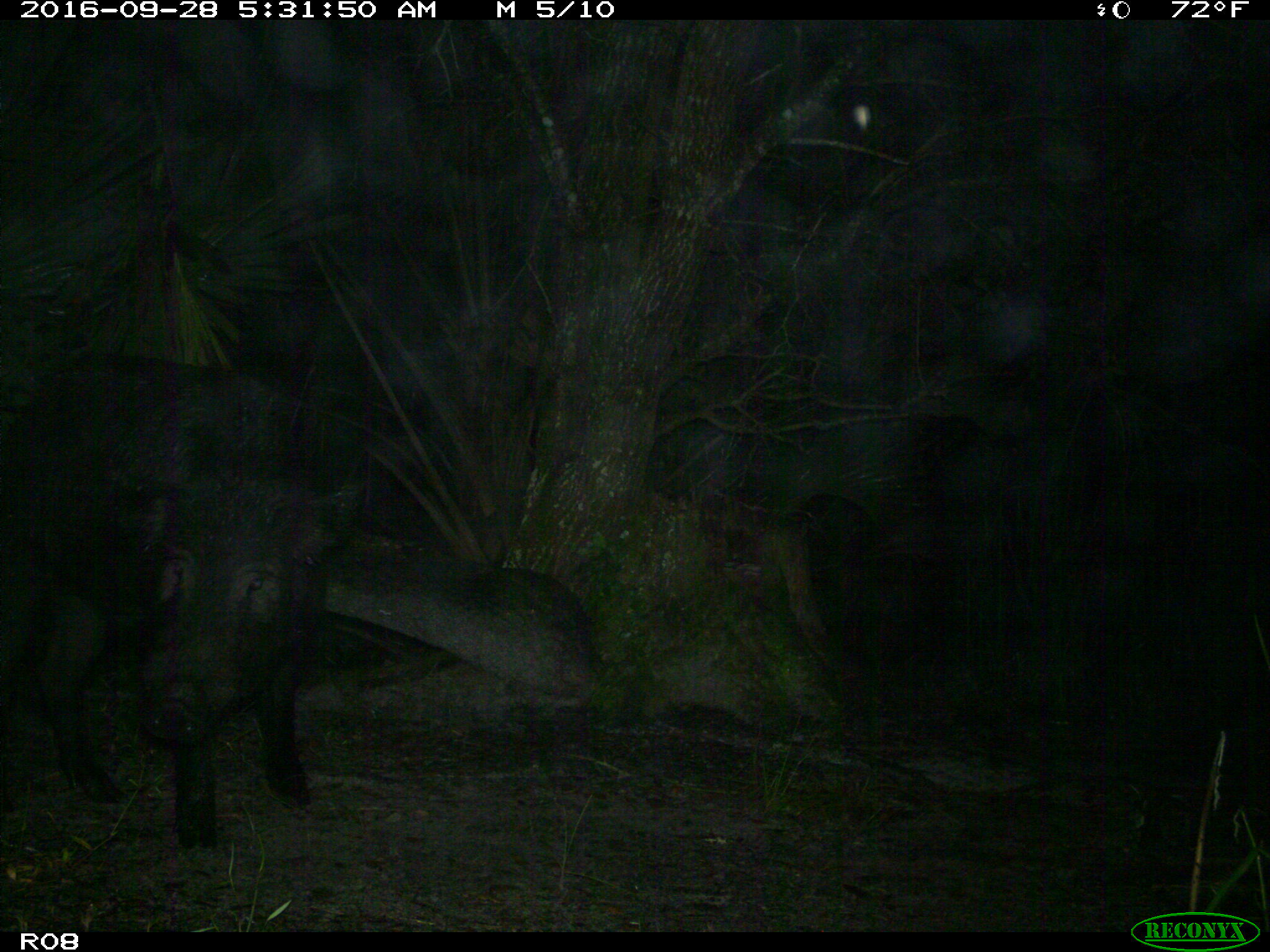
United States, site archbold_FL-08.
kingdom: Animalia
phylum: Chordata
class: Mammalia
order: Artiodactyla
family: Suidae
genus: Sus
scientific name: Sus scrofa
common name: wild boar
Sus scrofa (wild boar).